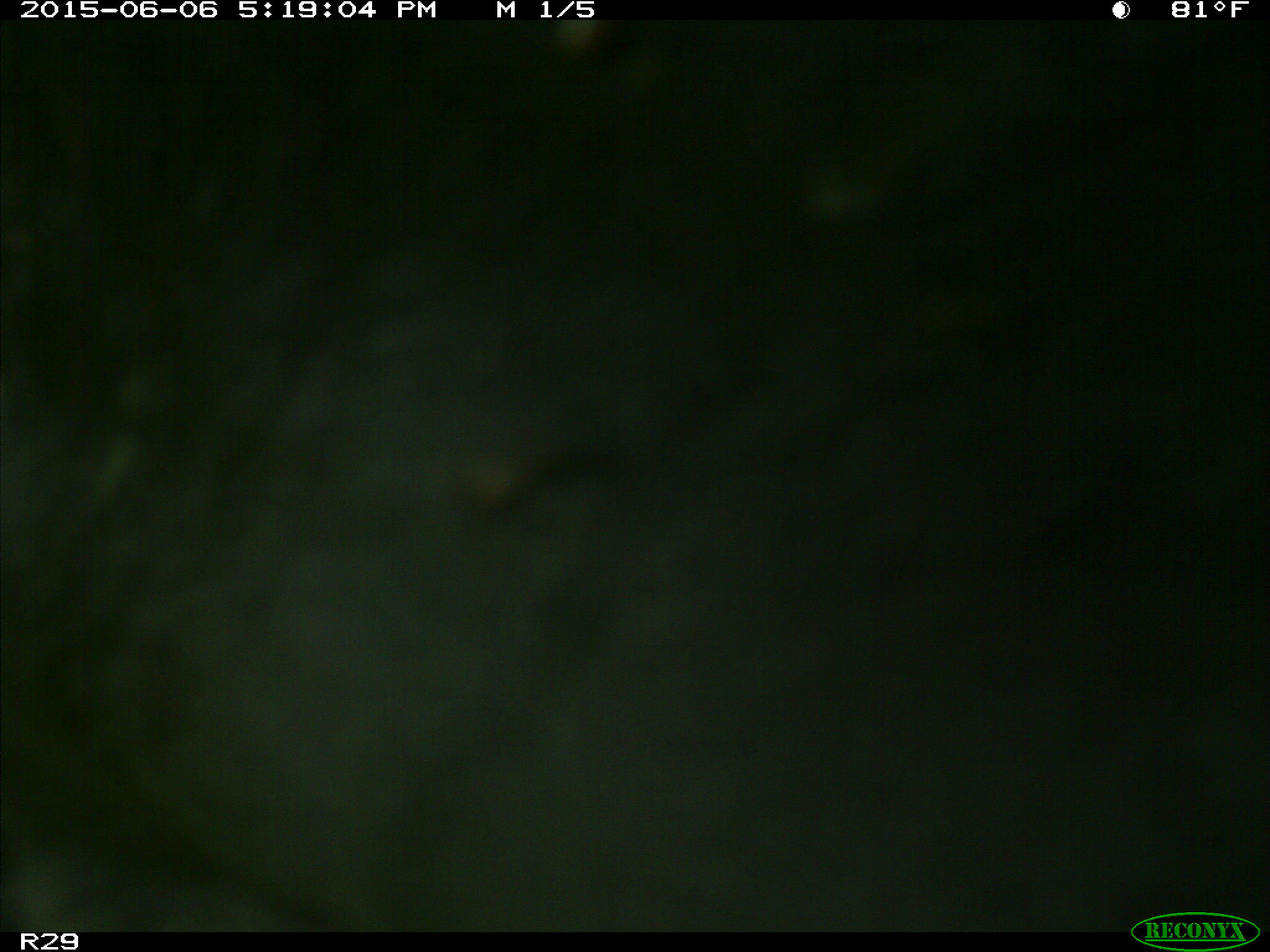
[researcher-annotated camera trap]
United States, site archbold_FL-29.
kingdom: Animalia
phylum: Chordata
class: Mammalia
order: Artiodactyla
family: Bovidae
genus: Bos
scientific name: Bos taurus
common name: domestic cow